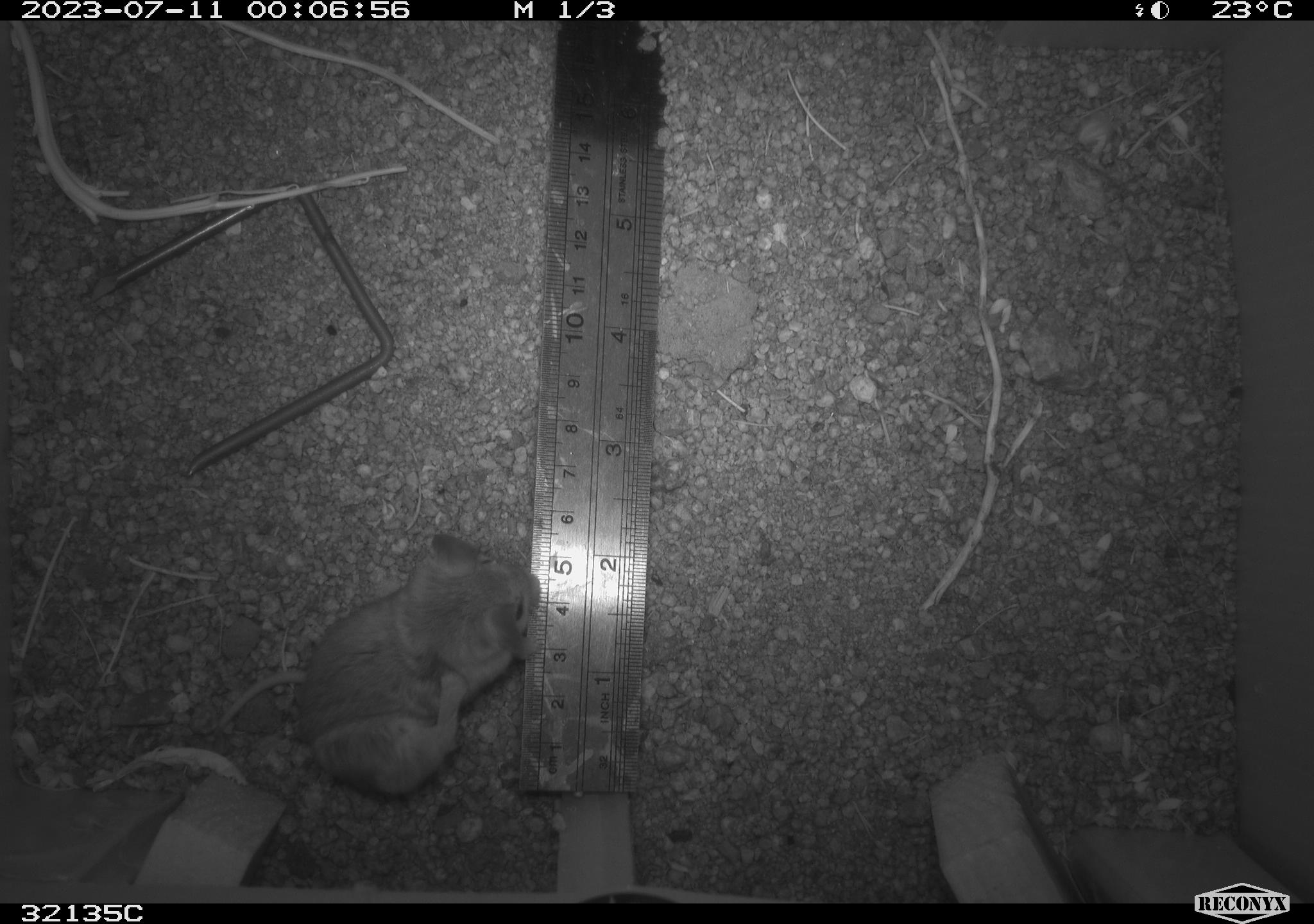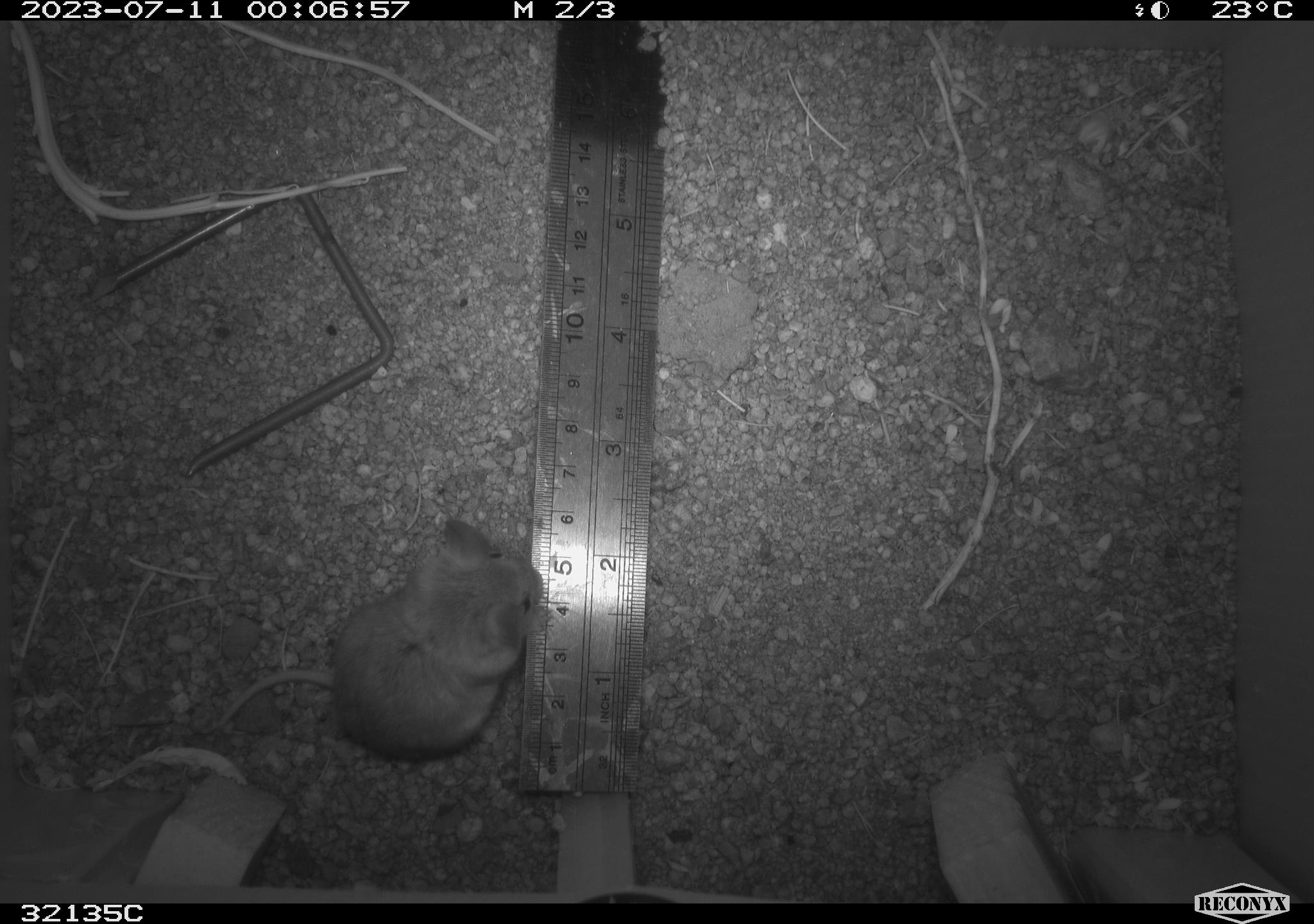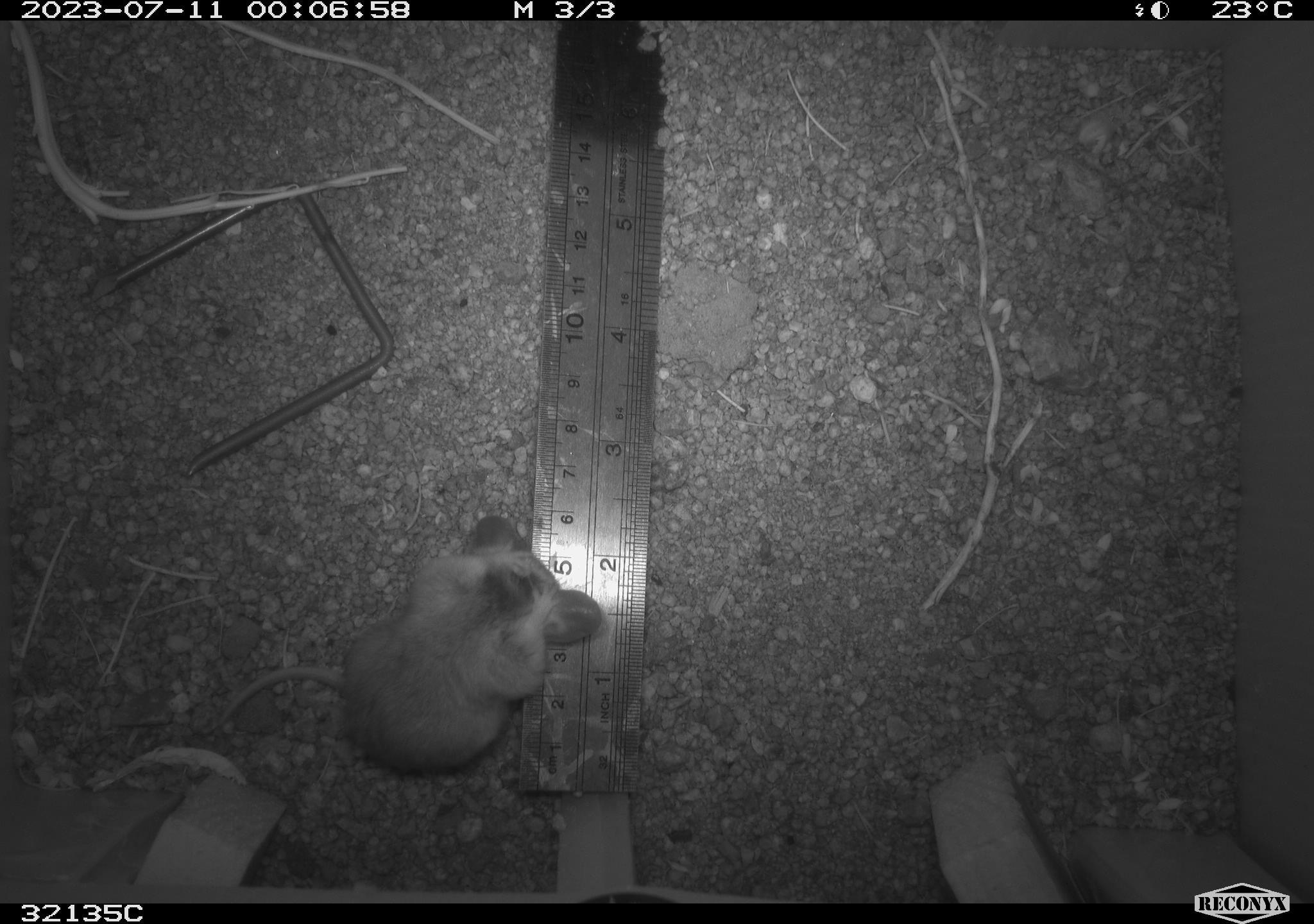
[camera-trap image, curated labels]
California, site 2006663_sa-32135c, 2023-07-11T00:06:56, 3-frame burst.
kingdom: Animalia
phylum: Chordata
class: Mammalia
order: Rodentia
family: Cricetidae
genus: Peromyscus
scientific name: Peromyscus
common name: deer mice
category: peromyscus species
Peromyscus species (deer mice) (Peromyscus).